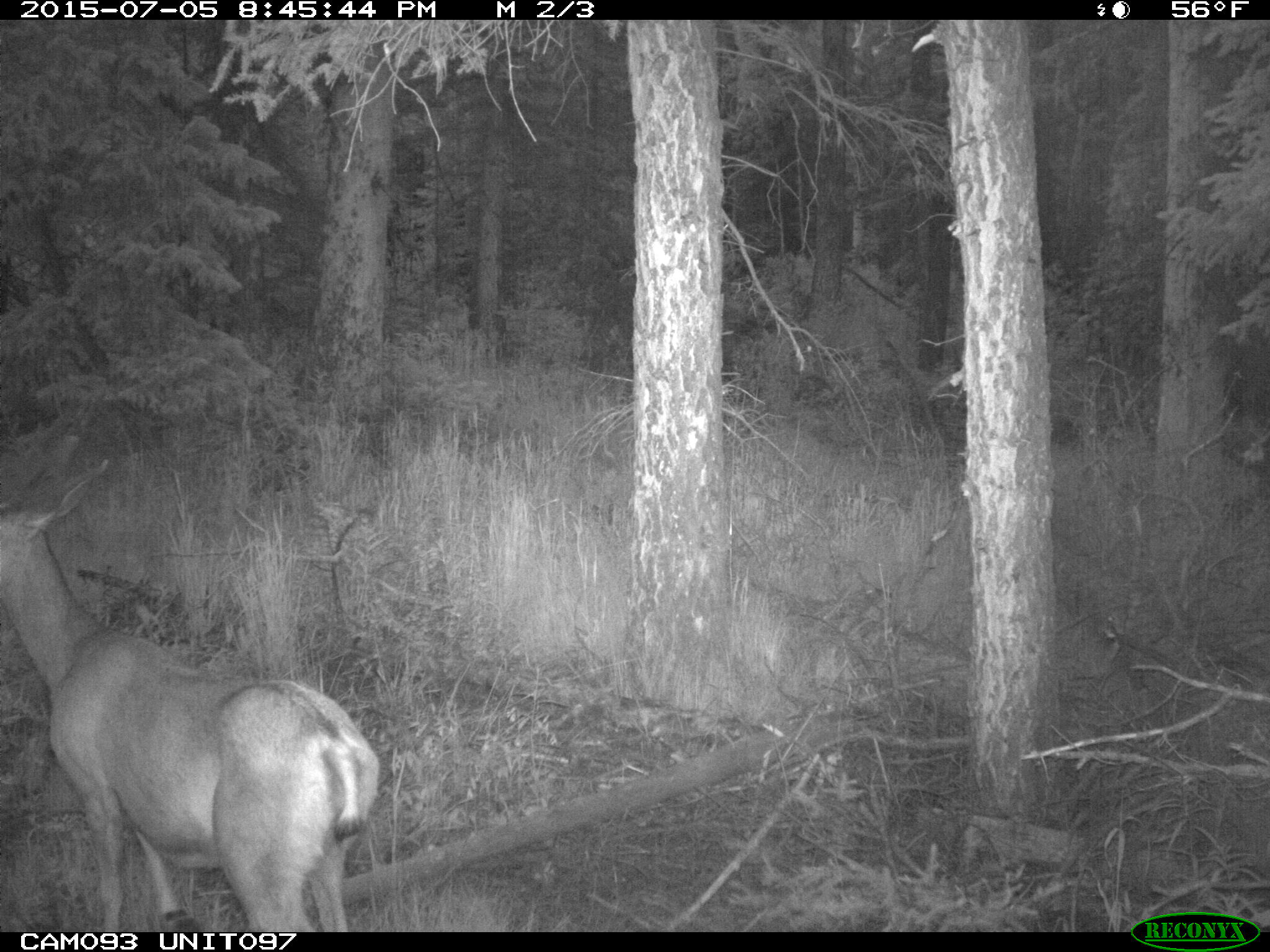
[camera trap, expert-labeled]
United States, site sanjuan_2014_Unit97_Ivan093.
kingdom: Animalia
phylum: Chordata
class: Mammalia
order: Artiodactyla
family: Cervidae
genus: Odocoileus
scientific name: Odocoileus hemionus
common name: mule deer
Odocoileus hemionus (mule deer).